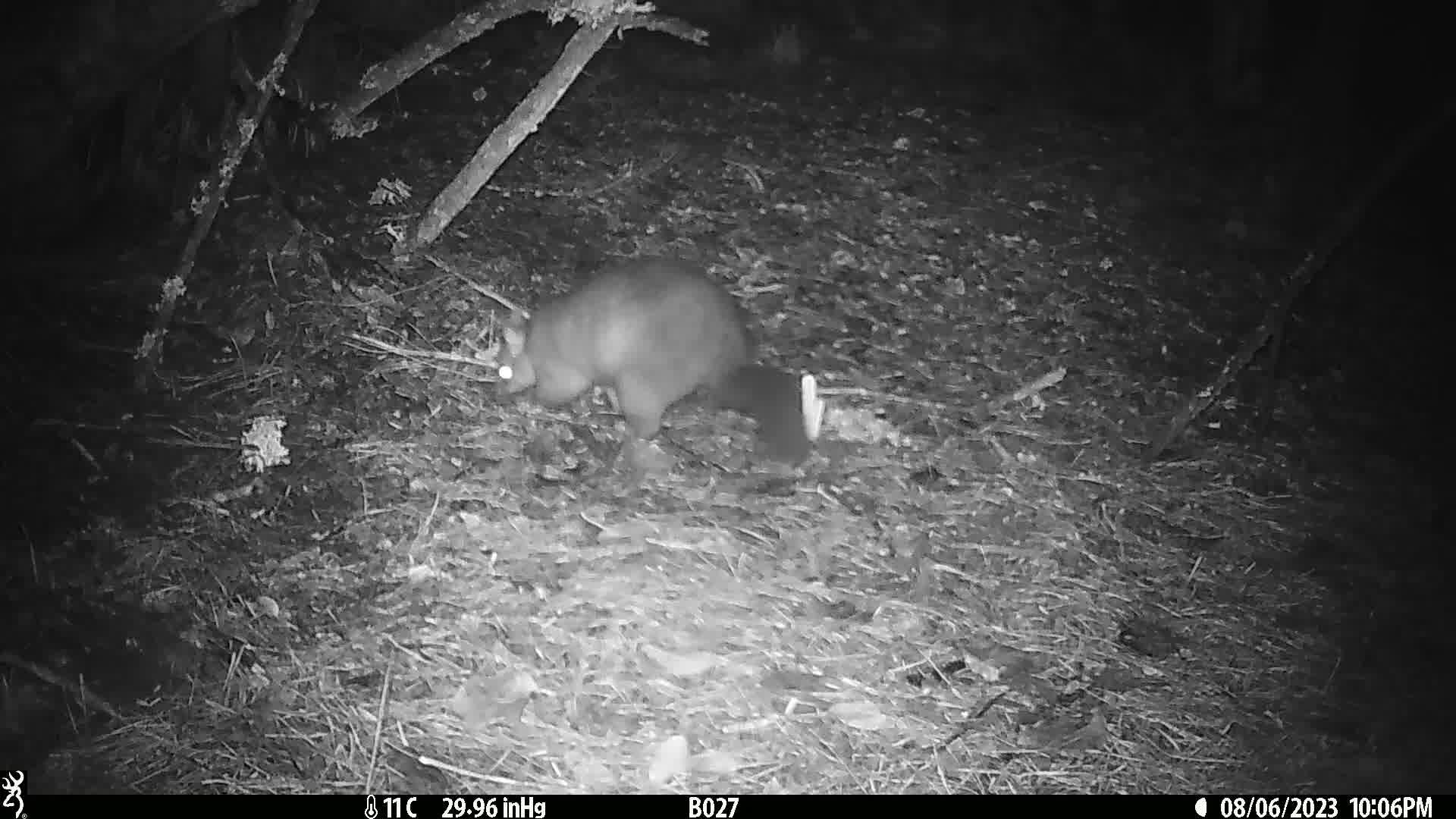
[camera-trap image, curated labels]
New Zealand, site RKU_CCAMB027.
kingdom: Animalia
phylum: Chordata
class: Mammalia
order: Diprotodontia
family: Phalangeridae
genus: Trichosurus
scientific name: Trichosurus vulpecula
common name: common brushtail possum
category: possum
Possum (common brushtail possum) (Trichosurus vulpecula).